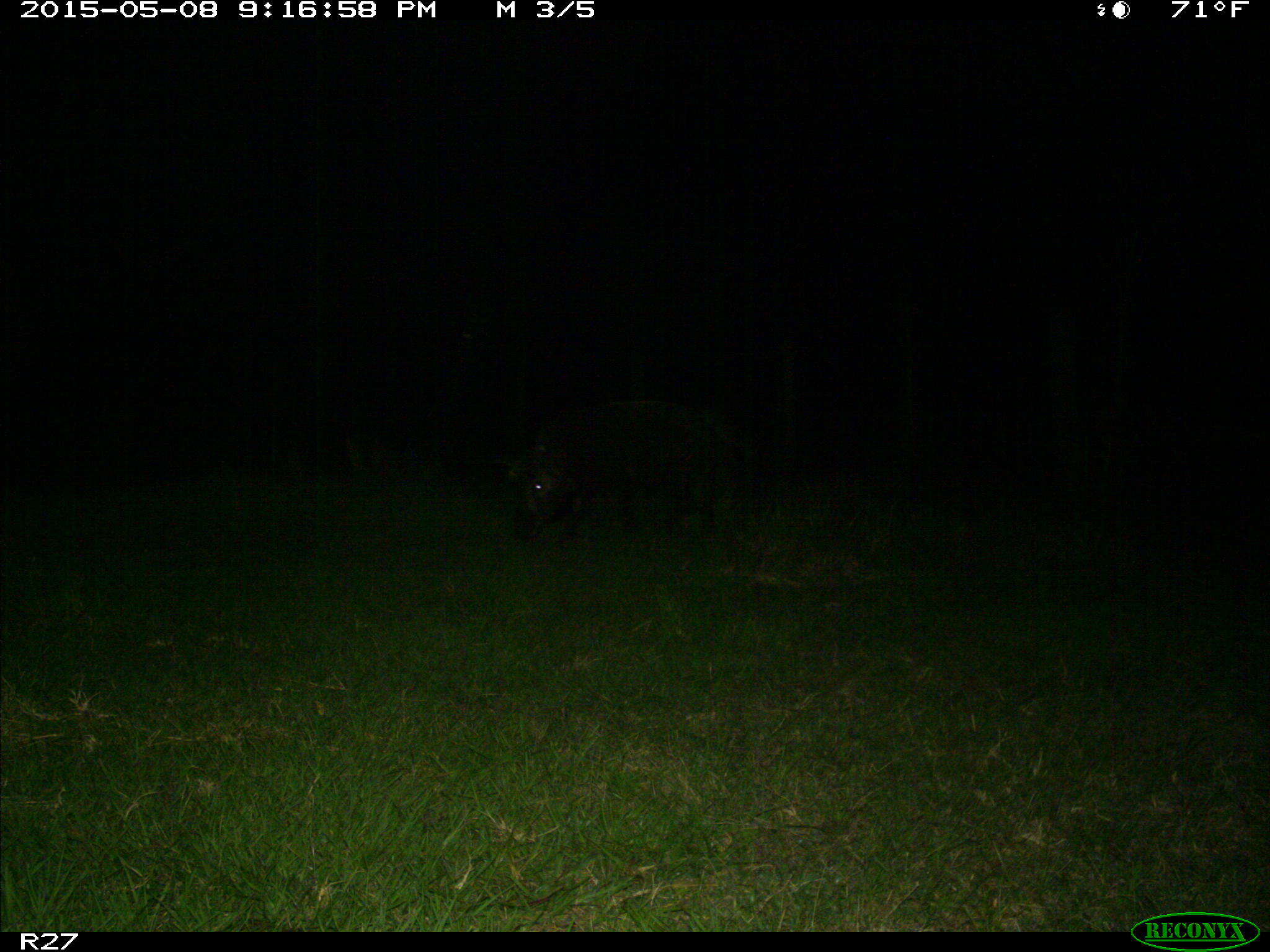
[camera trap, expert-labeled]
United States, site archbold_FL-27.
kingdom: Animalia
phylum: Chordata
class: Mammalia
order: Artiodactyla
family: Suidae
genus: Sus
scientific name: Sus scrofa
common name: wild boar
Sus scrofa (wild boar).